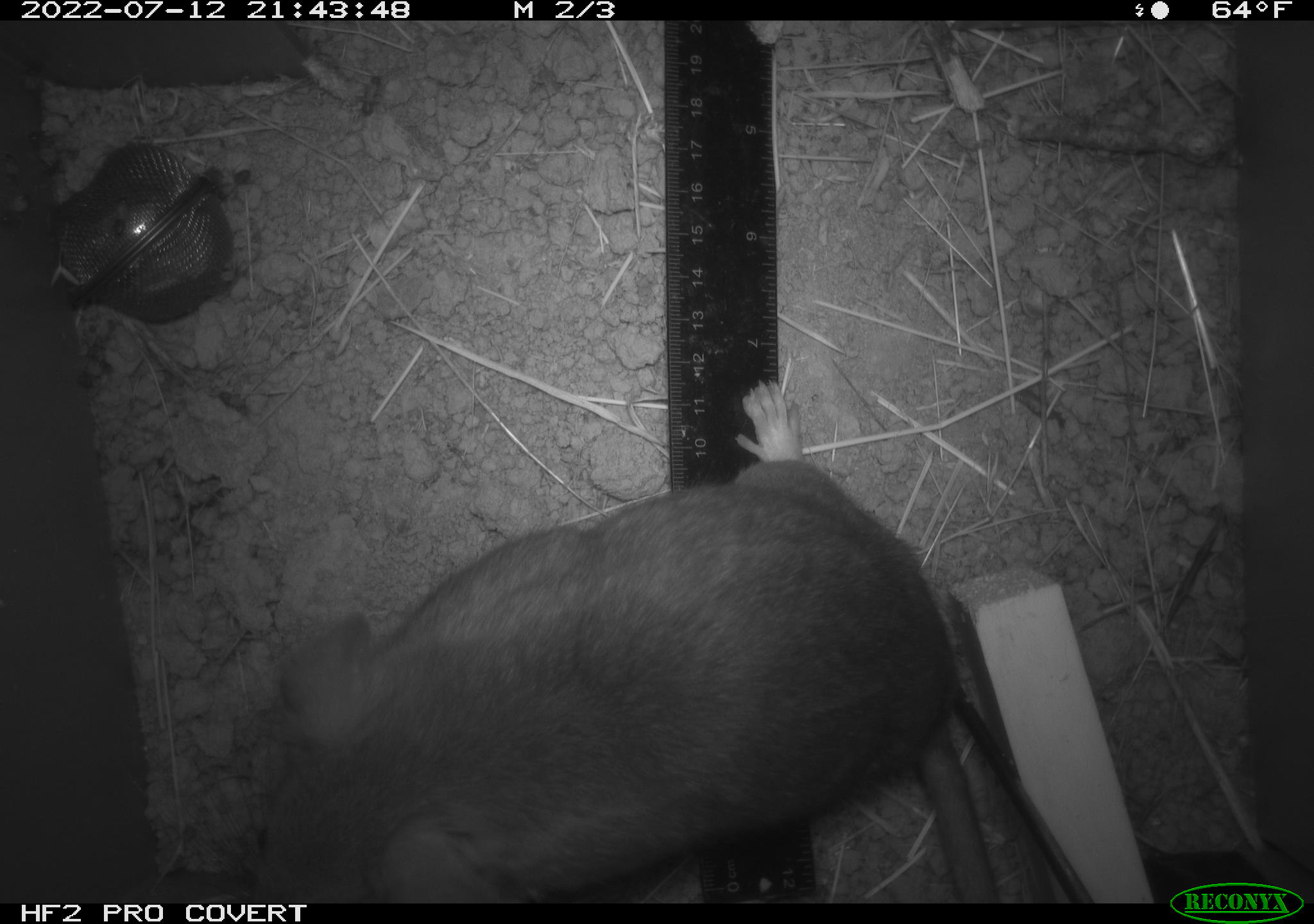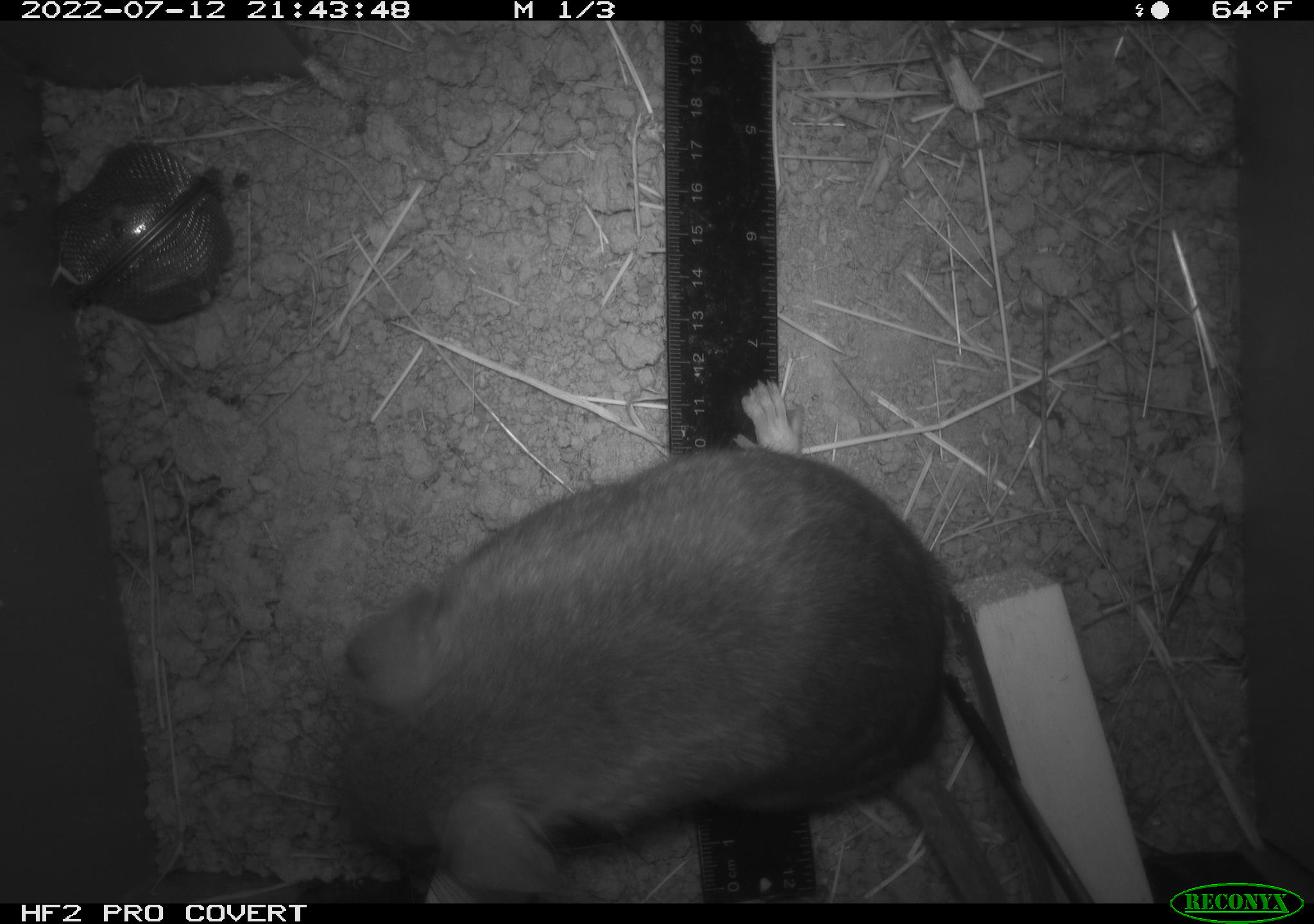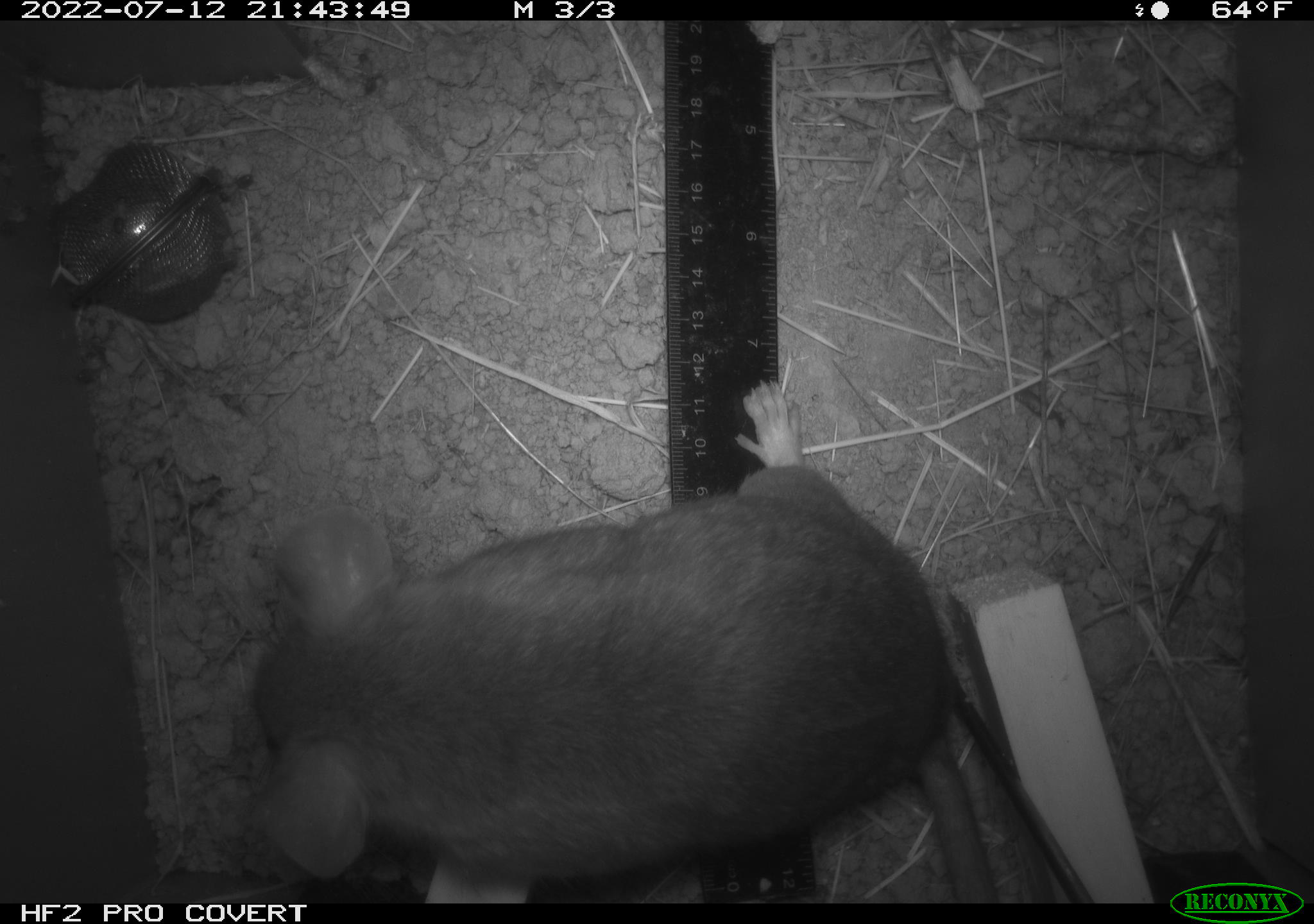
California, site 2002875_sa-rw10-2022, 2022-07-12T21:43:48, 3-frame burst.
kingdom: Animalia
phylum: Chordata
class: Mammalia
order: Rodentia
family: Cricetidae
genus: Neotoma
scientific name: Neotoma fuscipes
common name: dusky-footed woodrat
Dusky-footed woodrat (Neotoma fuscipes).